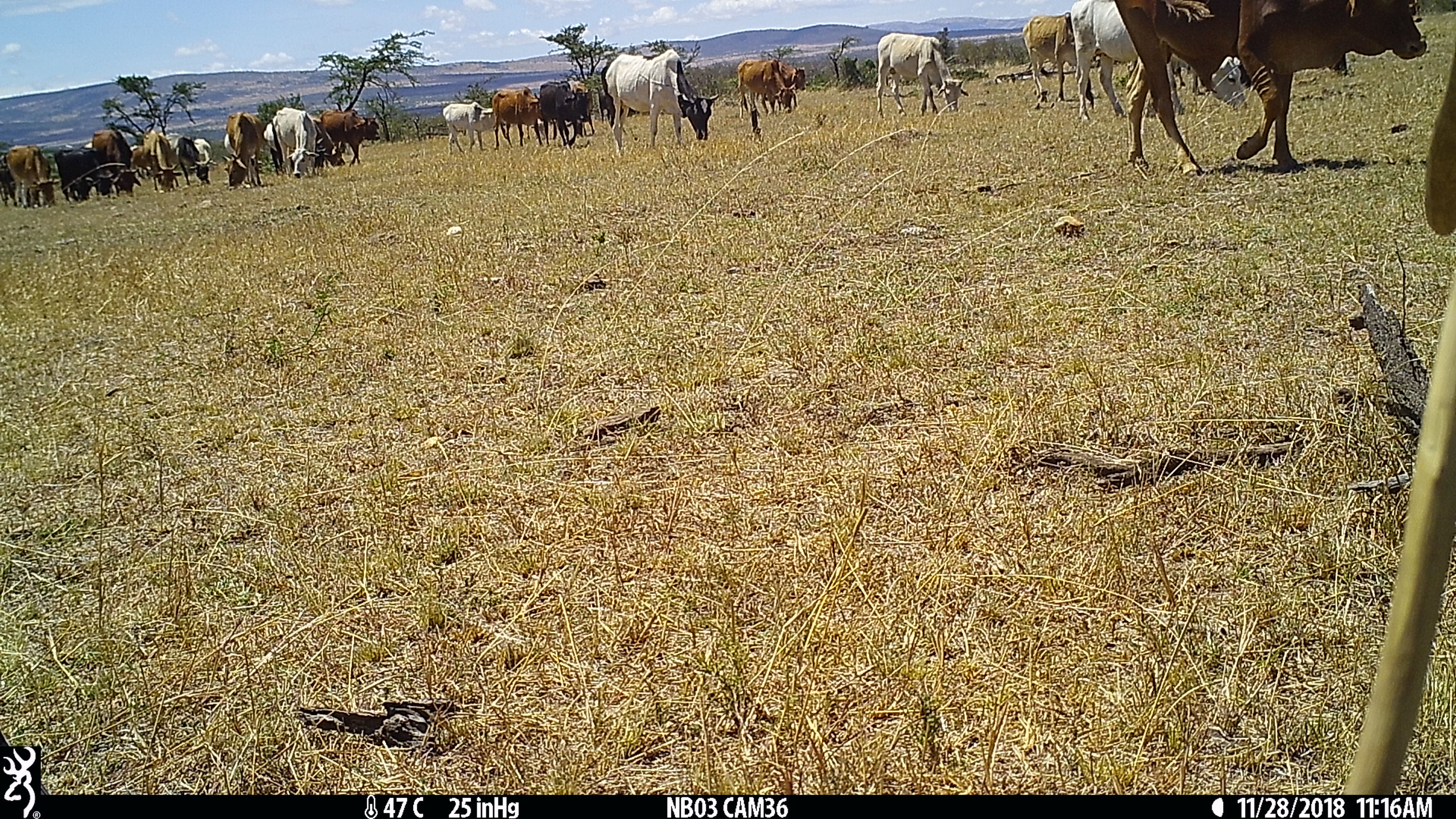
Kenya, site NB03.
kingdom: Animalia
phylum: Chordata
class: Mammalia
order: Artiodactyla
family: Bovidae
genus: Bos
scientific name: Bos taurus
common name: cattle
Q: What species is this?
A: Cattle (Bos taurus).